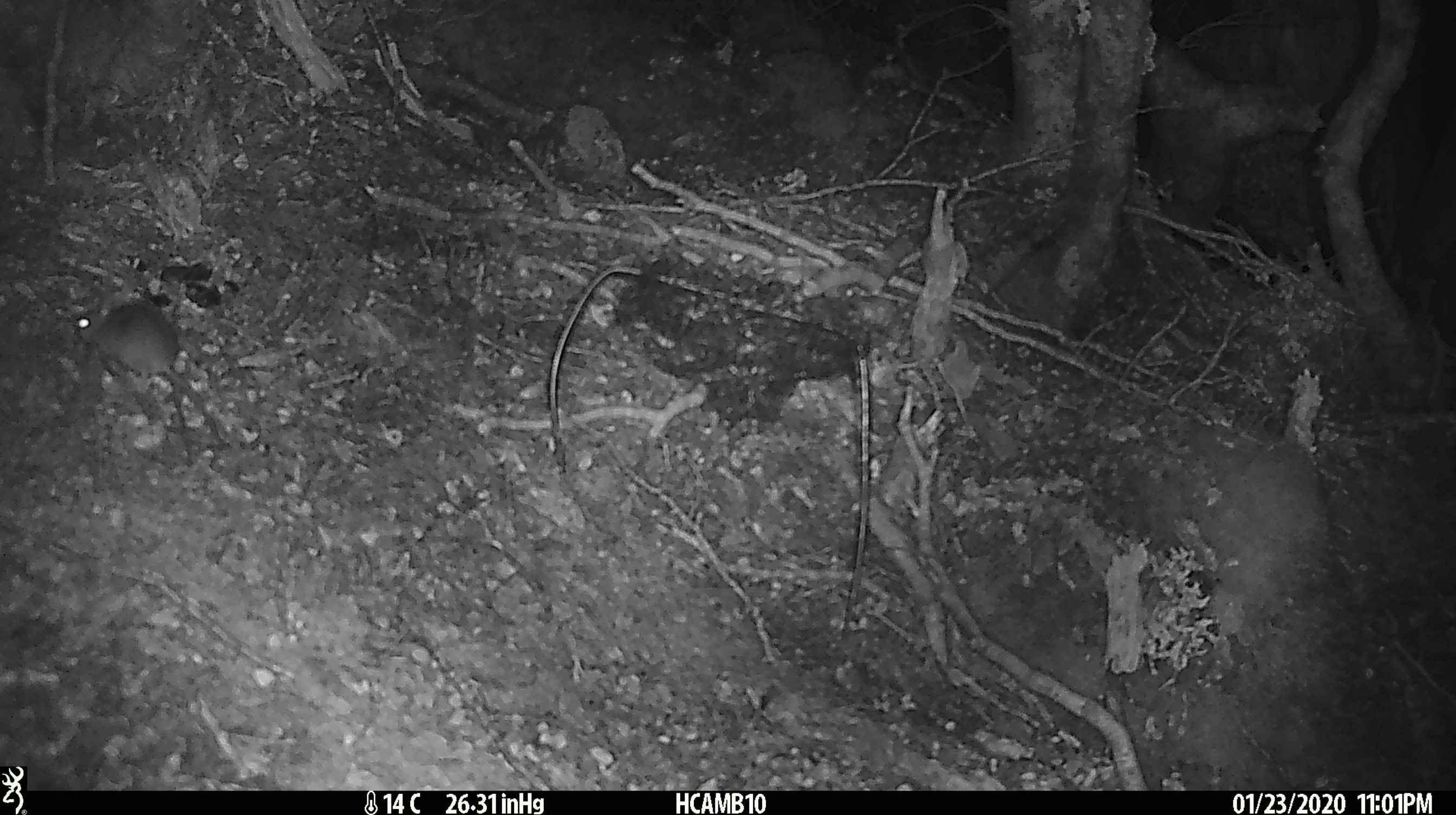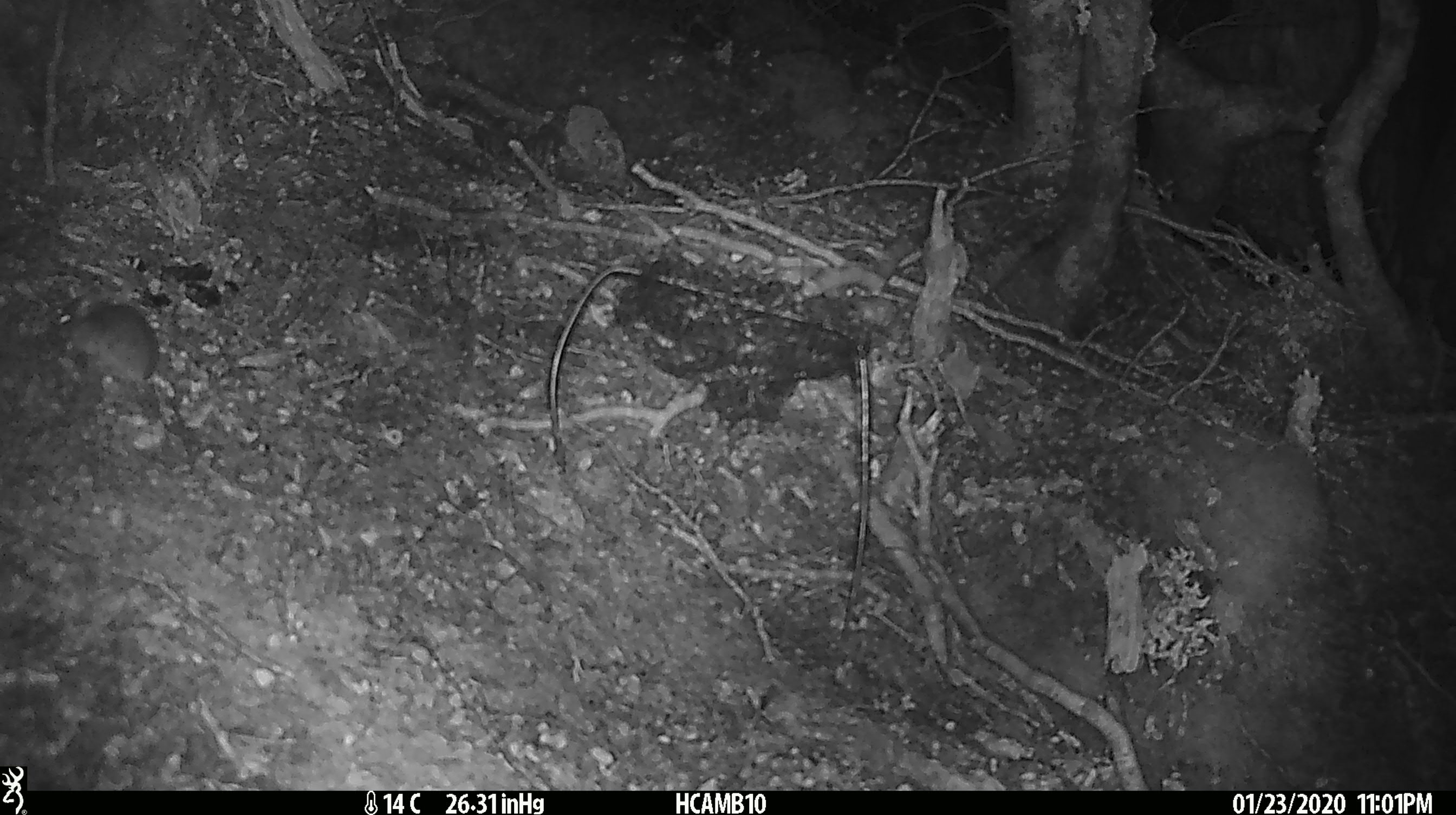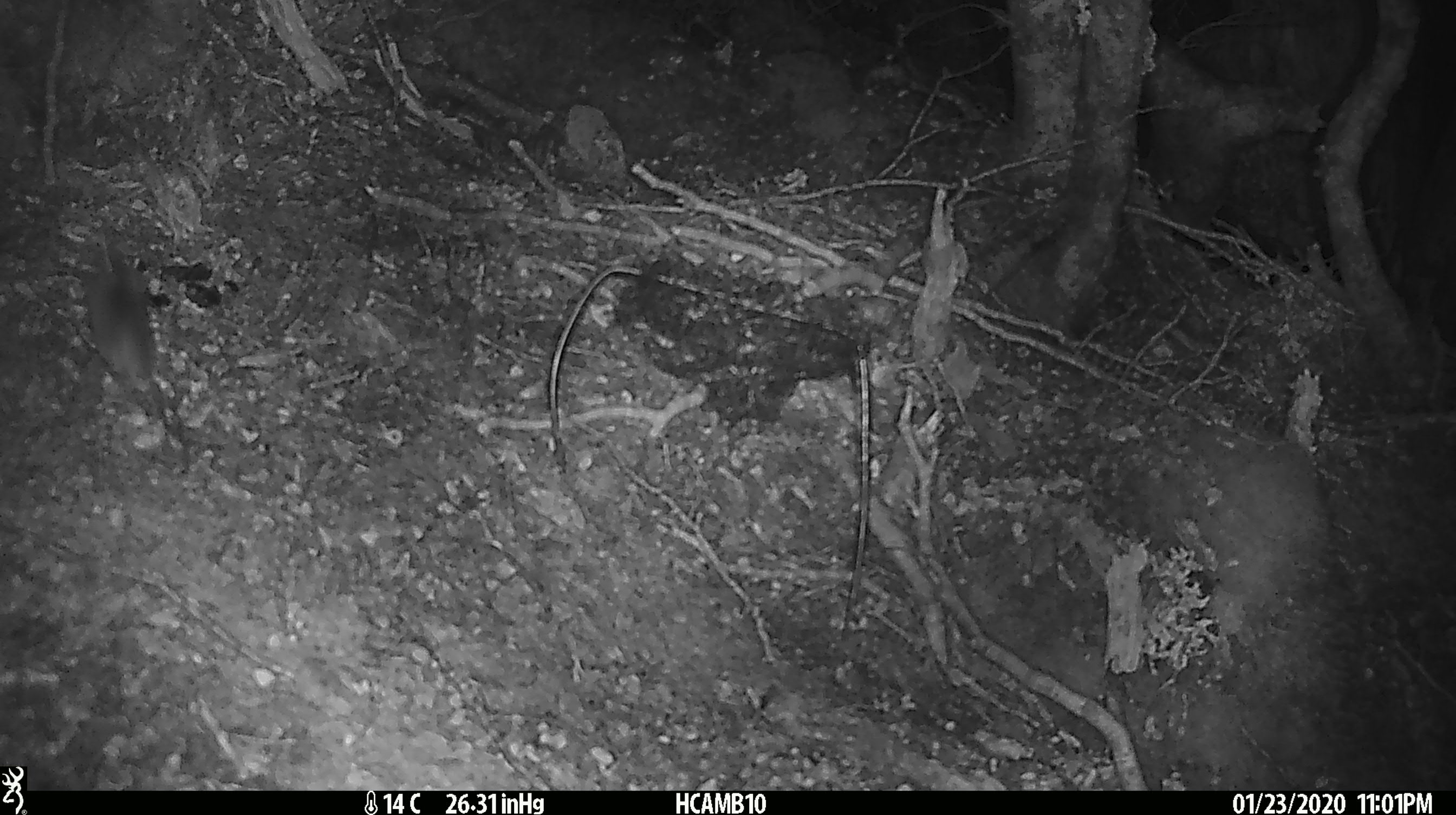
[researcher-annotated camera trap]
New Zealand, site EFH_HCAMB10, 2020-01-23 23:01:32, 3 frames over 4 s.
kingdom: Animalia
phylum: Chordata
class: Mammalia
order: Rodentia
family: Muridae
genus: Mus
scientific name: Mus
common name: mouse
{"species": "mouse (Mus)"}